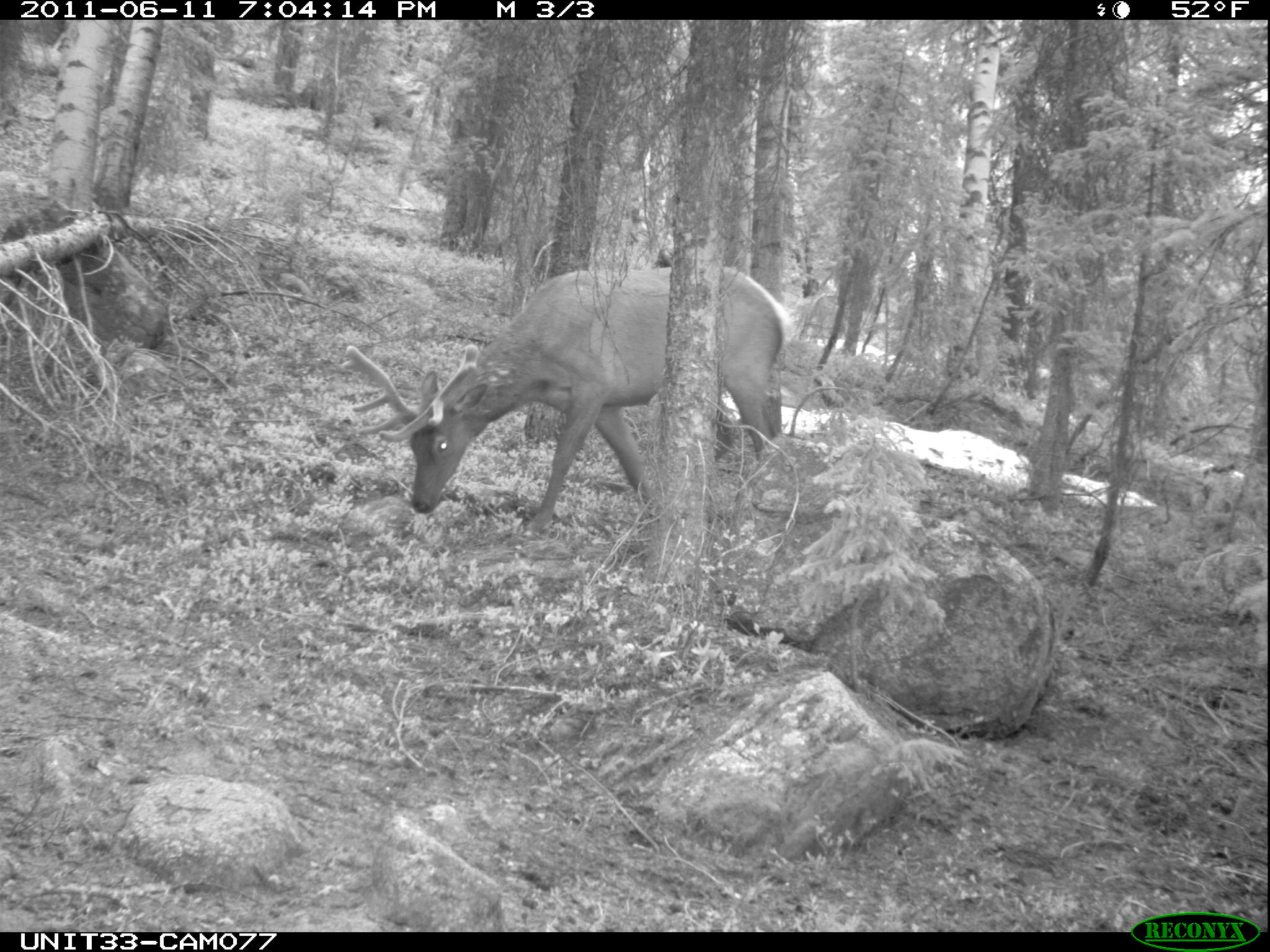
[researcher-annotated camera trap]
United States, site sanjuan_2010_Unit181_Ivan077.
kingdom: Animalia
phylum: Chordata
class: Mammalia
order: Artiodactyla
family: Cervidae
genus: Cervus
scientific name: Cervus elaphus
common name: red deer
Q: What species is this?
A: Cervus elaphus (red deer).